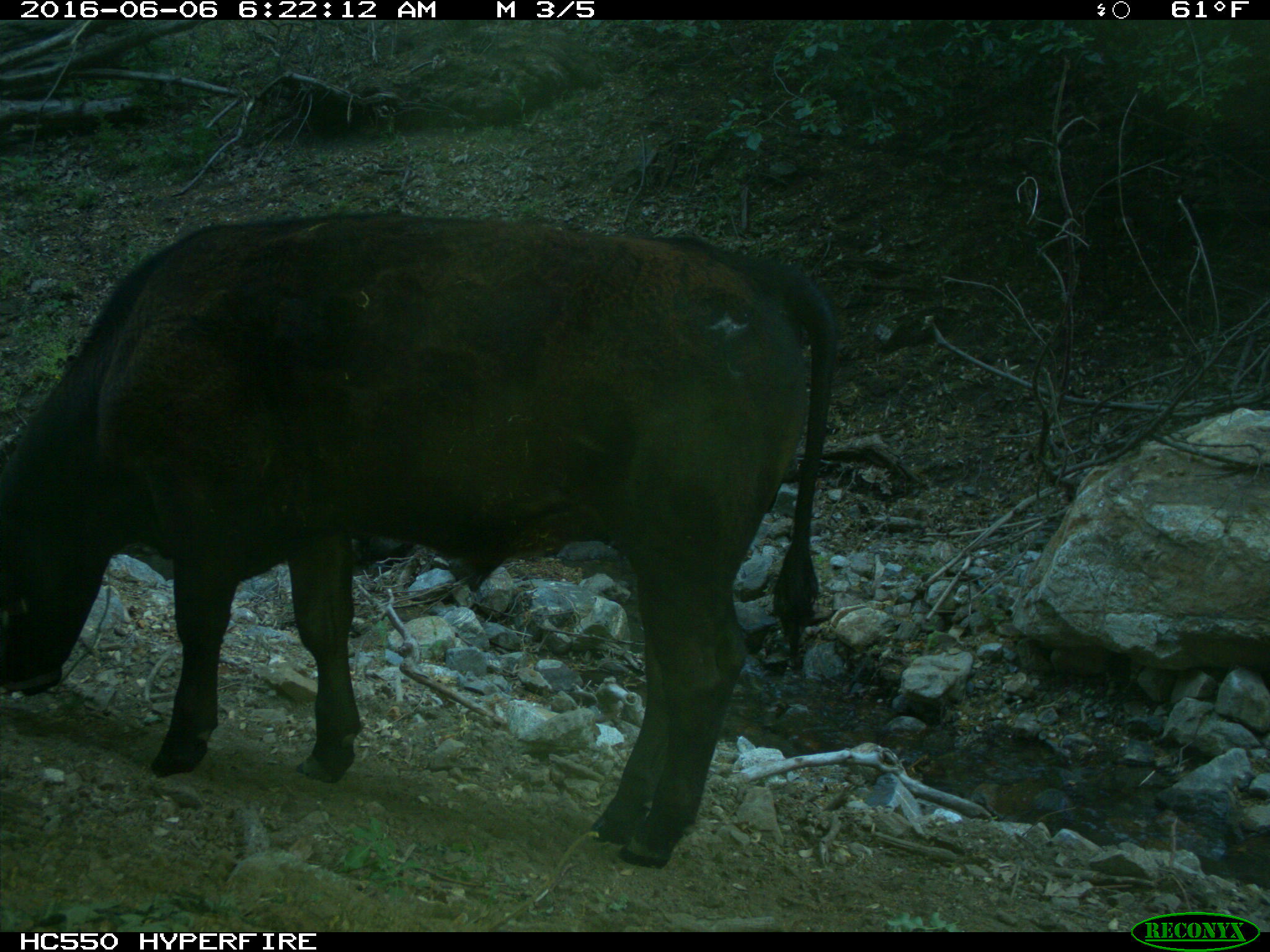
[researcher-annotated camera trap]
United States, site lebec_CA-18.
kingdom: Animalia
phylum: Chordata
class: Mammalia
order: Artiodactyla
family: Bovidae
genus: Bos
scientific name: Bos taurus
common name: domestic cow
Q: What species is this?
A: Bos taurus (domestic cow).